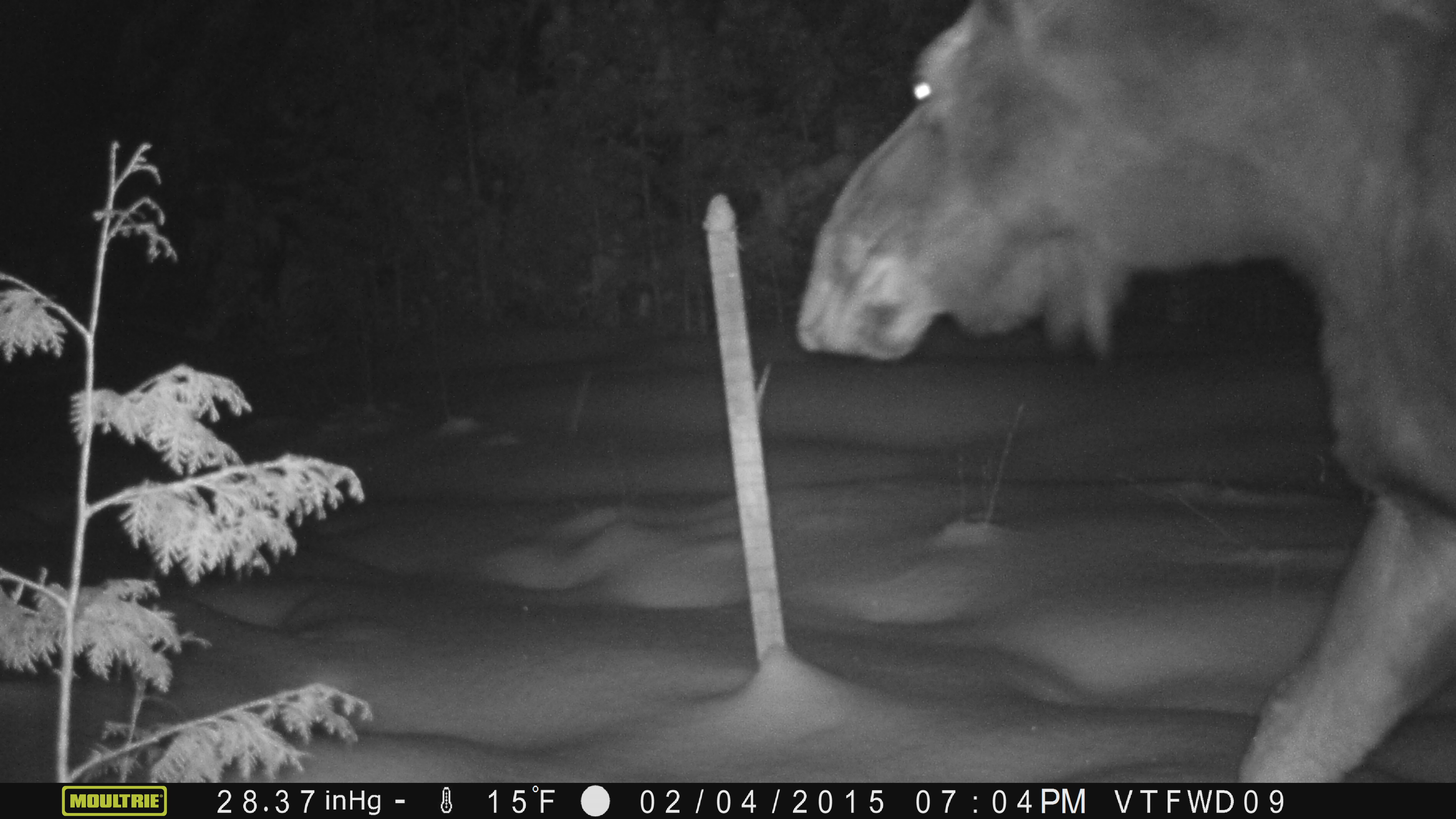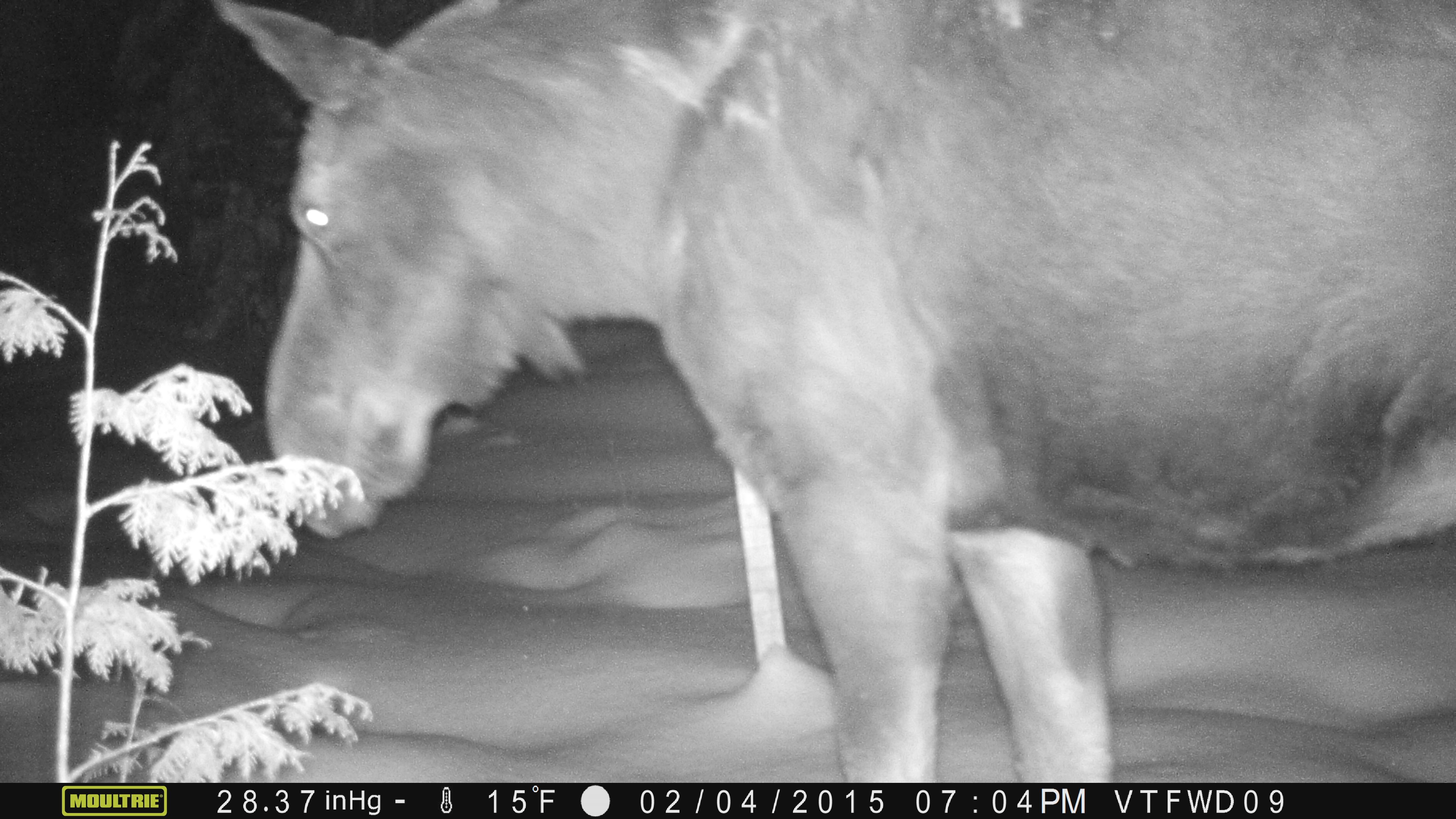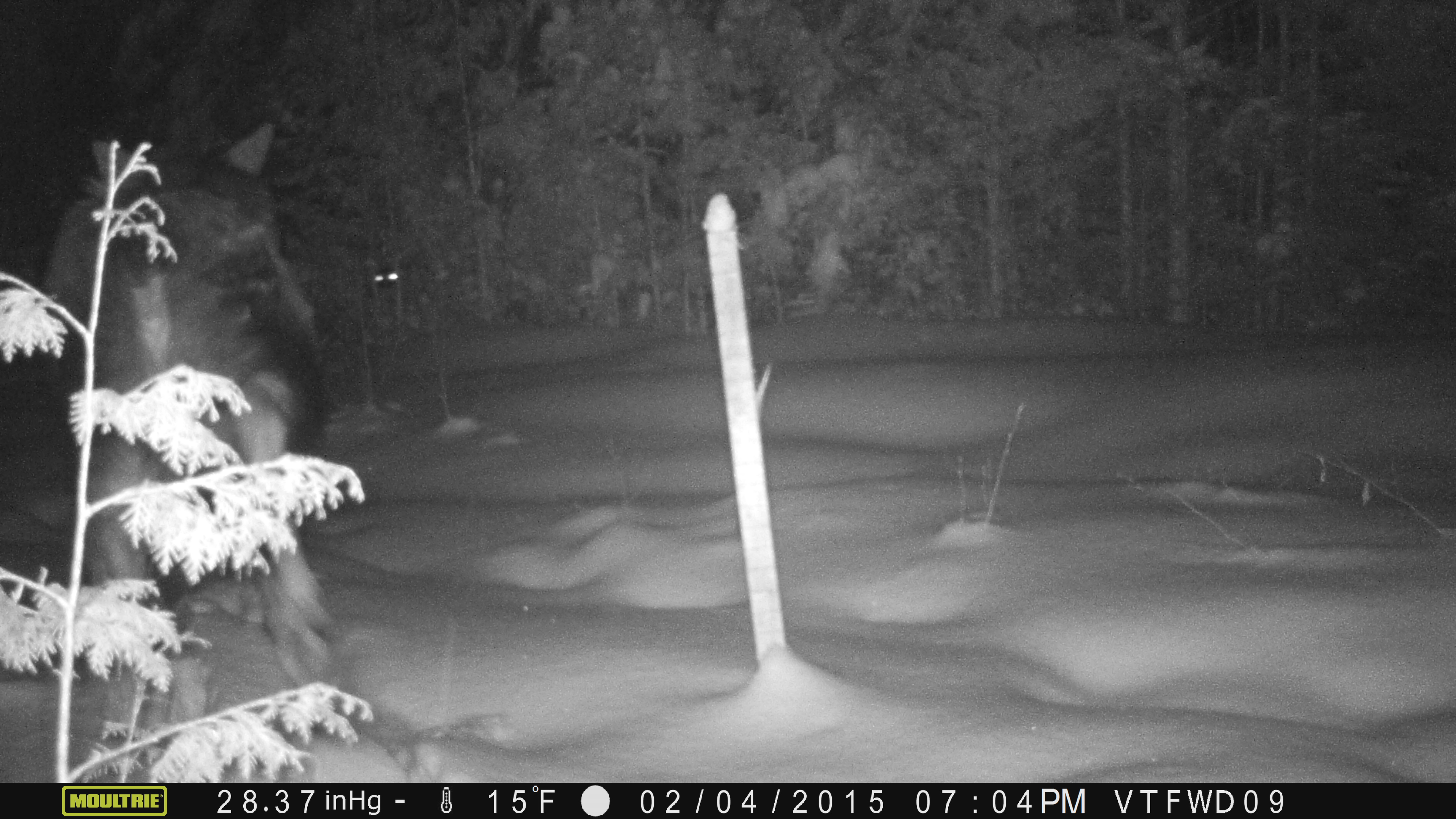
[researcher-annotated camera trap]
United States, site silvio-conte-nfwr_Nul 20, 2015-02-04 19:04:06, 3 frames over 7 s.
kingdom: Animalia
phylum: Chordata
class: Mammalia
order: Artiodactyla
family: Cervidae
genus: Alces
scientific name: Alces alces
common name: moose